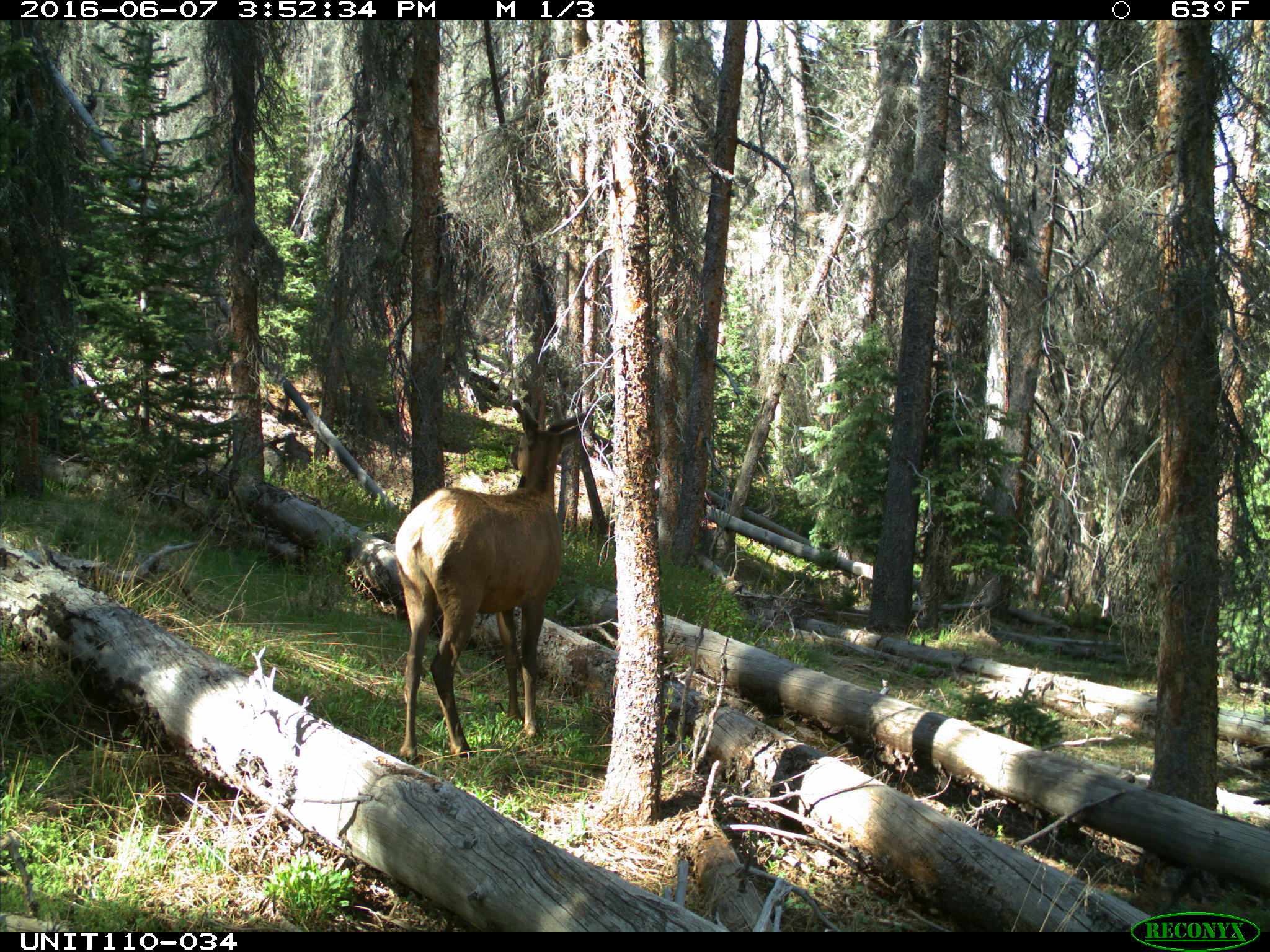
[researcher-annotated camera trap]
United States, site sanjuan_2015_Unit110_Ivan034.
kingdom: Animalia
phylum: Chordata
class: Mammalia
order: Artiodactyla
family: Cervidae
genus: Cervus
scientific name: Cervus elaphus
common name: red deer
Cervus elaphus (red deer).